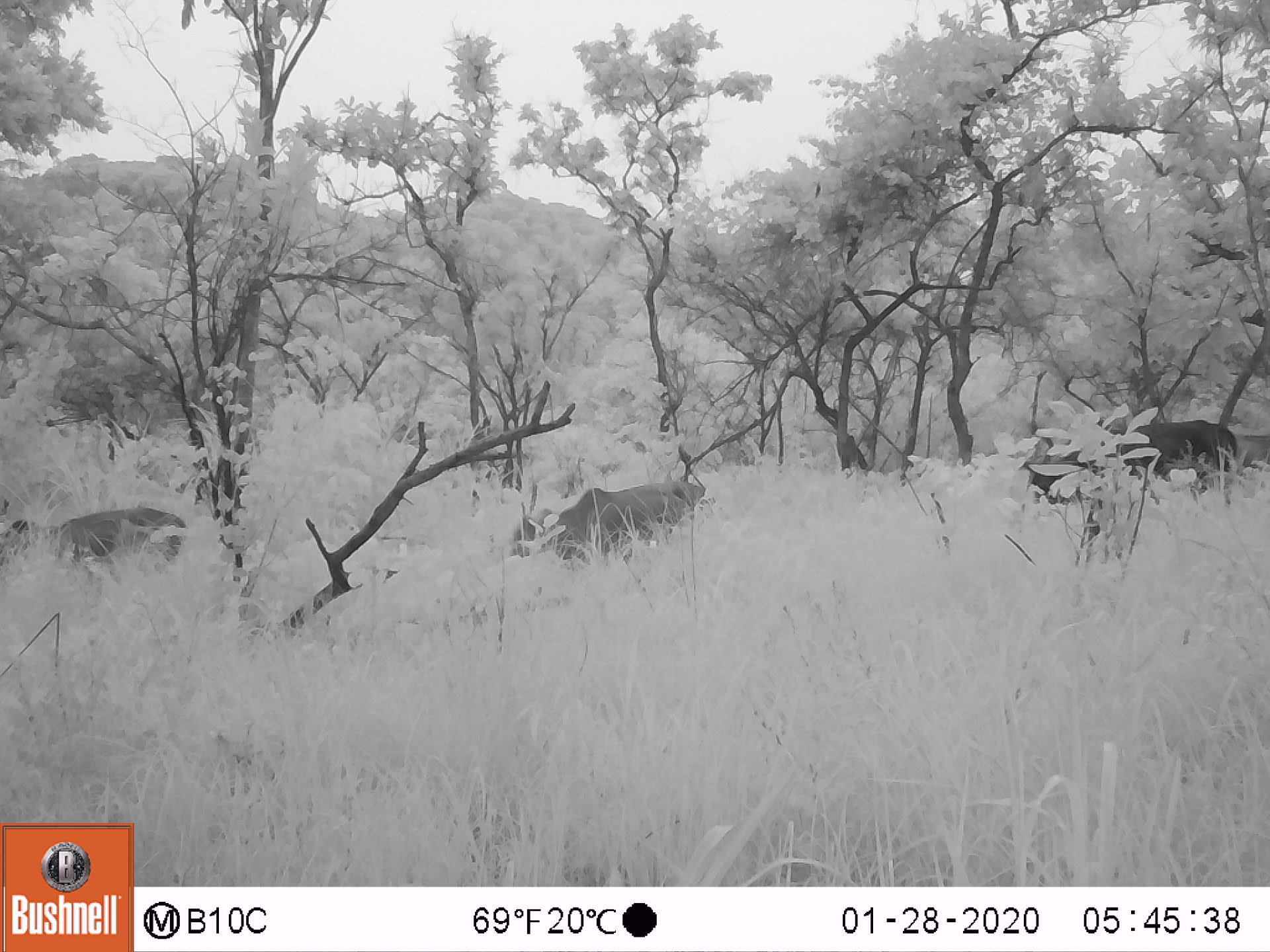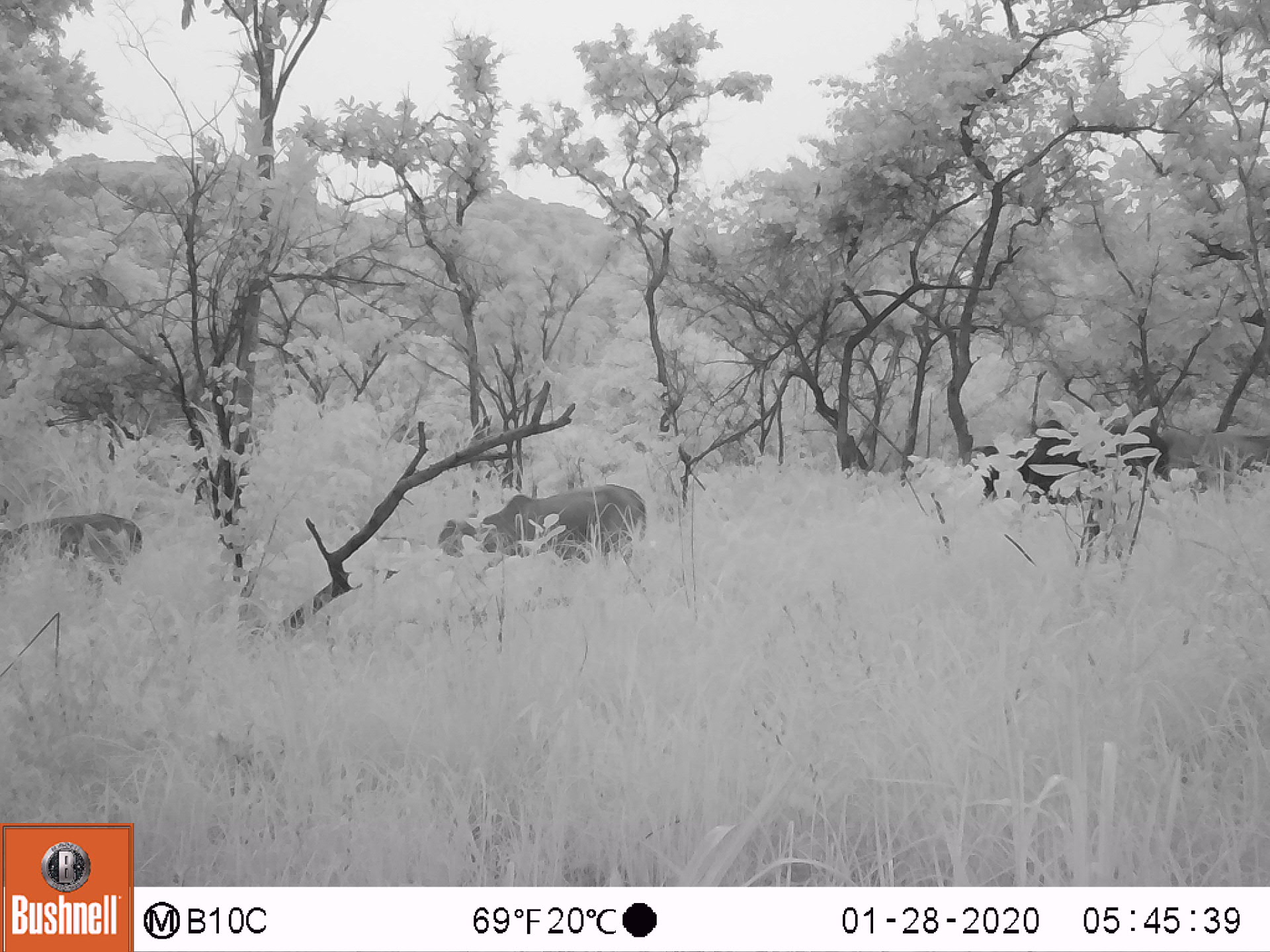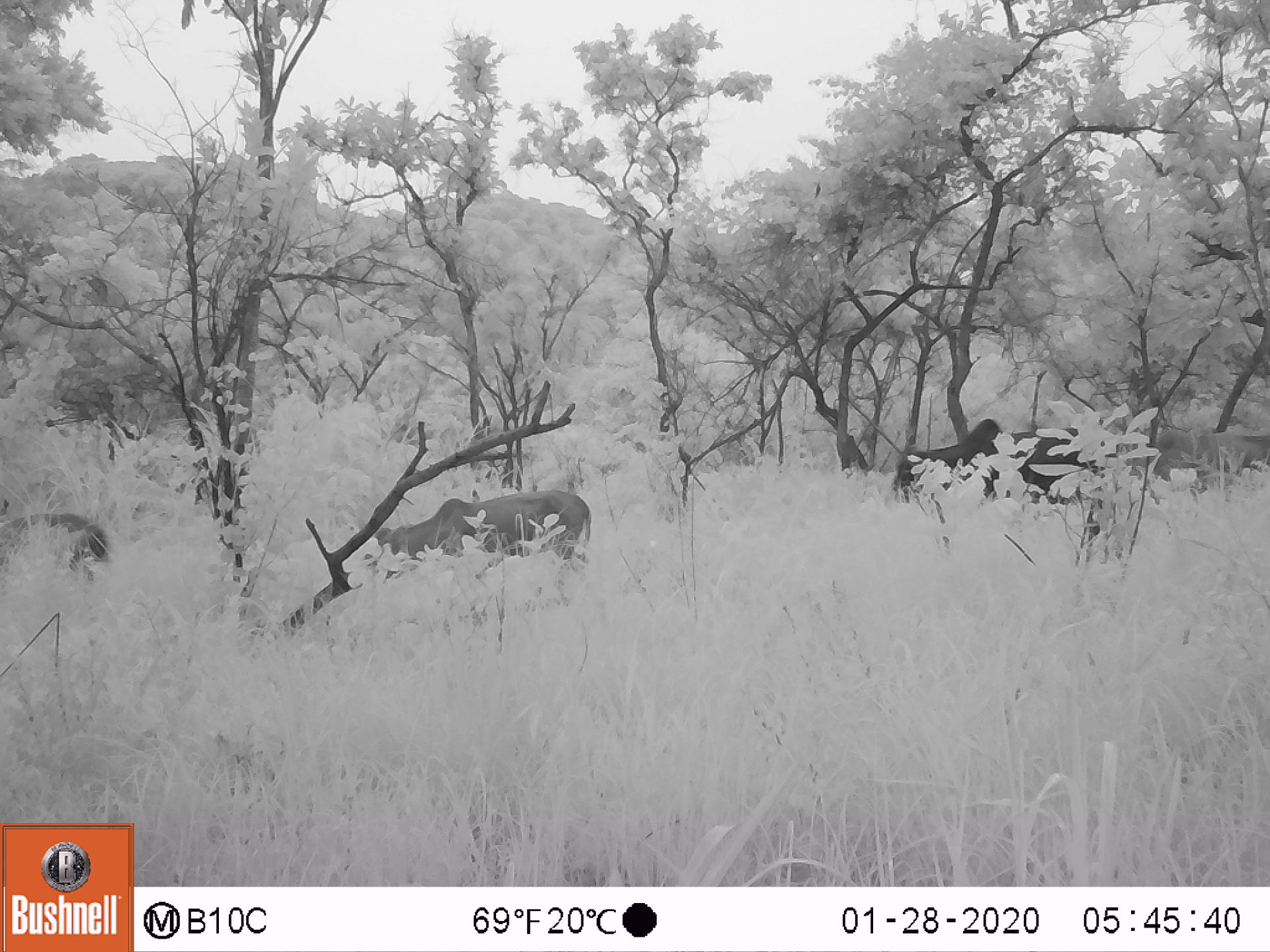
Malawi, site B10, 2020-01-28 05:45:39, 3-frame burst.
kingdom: Animalia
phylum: Chordata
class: Mammalia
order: Artiodactyla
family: Bovidae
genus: Bos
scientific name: Bos taurus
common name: domestic cattle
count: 3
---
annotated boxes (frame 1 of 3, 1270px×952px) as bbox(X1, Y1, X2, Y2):
domestic cattle: bbox(499, 458, 728, 579); bbox(1034, 414, 1256, 512); bbox(13, 498, 197, 572)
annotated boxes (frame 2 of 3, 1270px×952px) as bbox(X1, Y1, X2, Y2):
domestic cattle: bbox(423, 475, 652, 586); bbox(958, 421, 1175, 522); bbox(7, 518, 152, 577)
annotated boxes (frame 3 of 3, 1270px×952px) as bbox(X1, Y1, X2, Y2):
domestic cattle: bbox(359, 488, 610, 589); bbox(877, 419, 1116, 517)